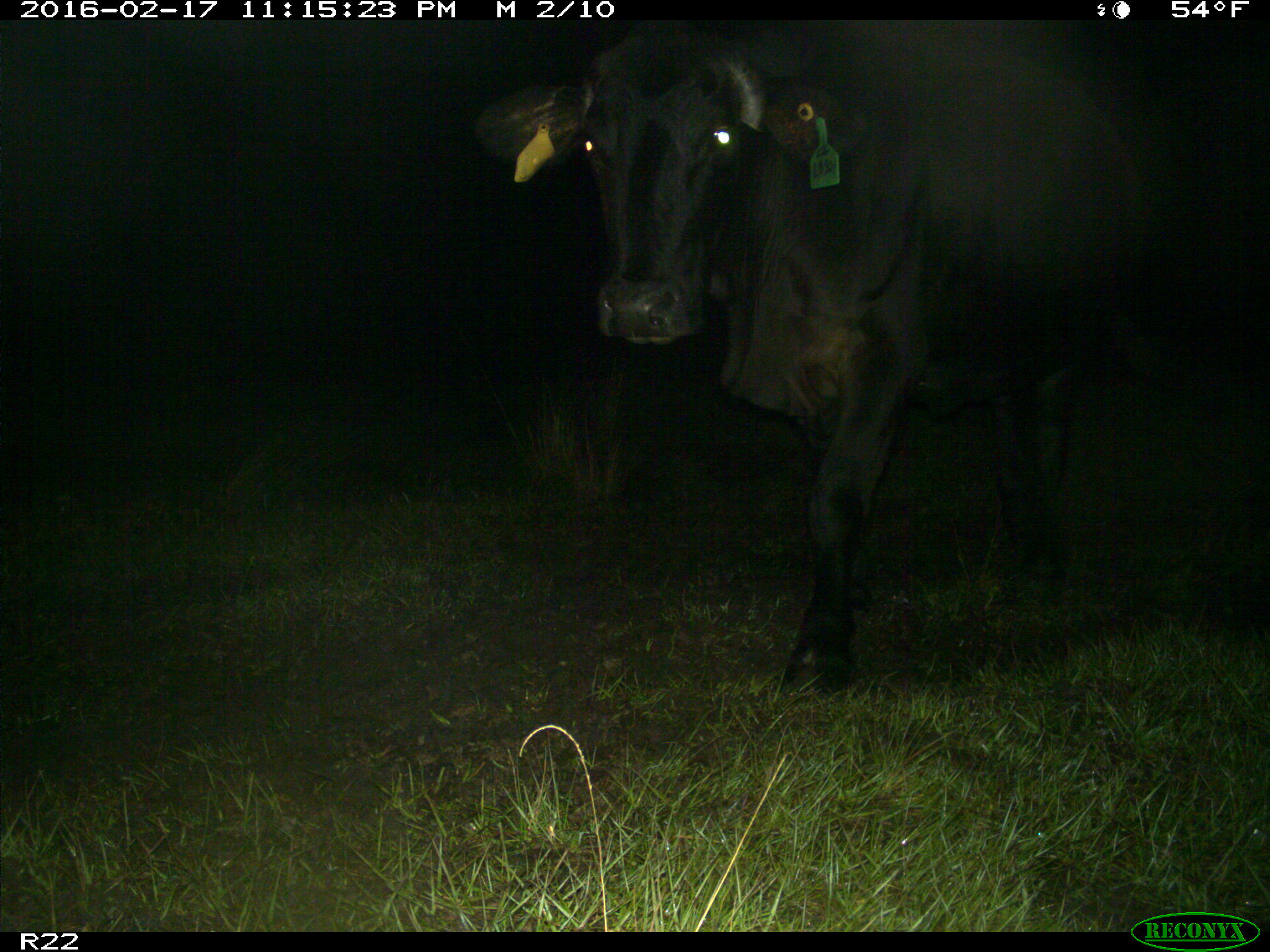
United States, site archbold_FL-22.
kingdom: Animalia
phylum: Chordata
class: Mammalia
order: Artiodactyla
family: Bovidae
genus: Bos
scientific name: Bos taurus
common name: domestic cow